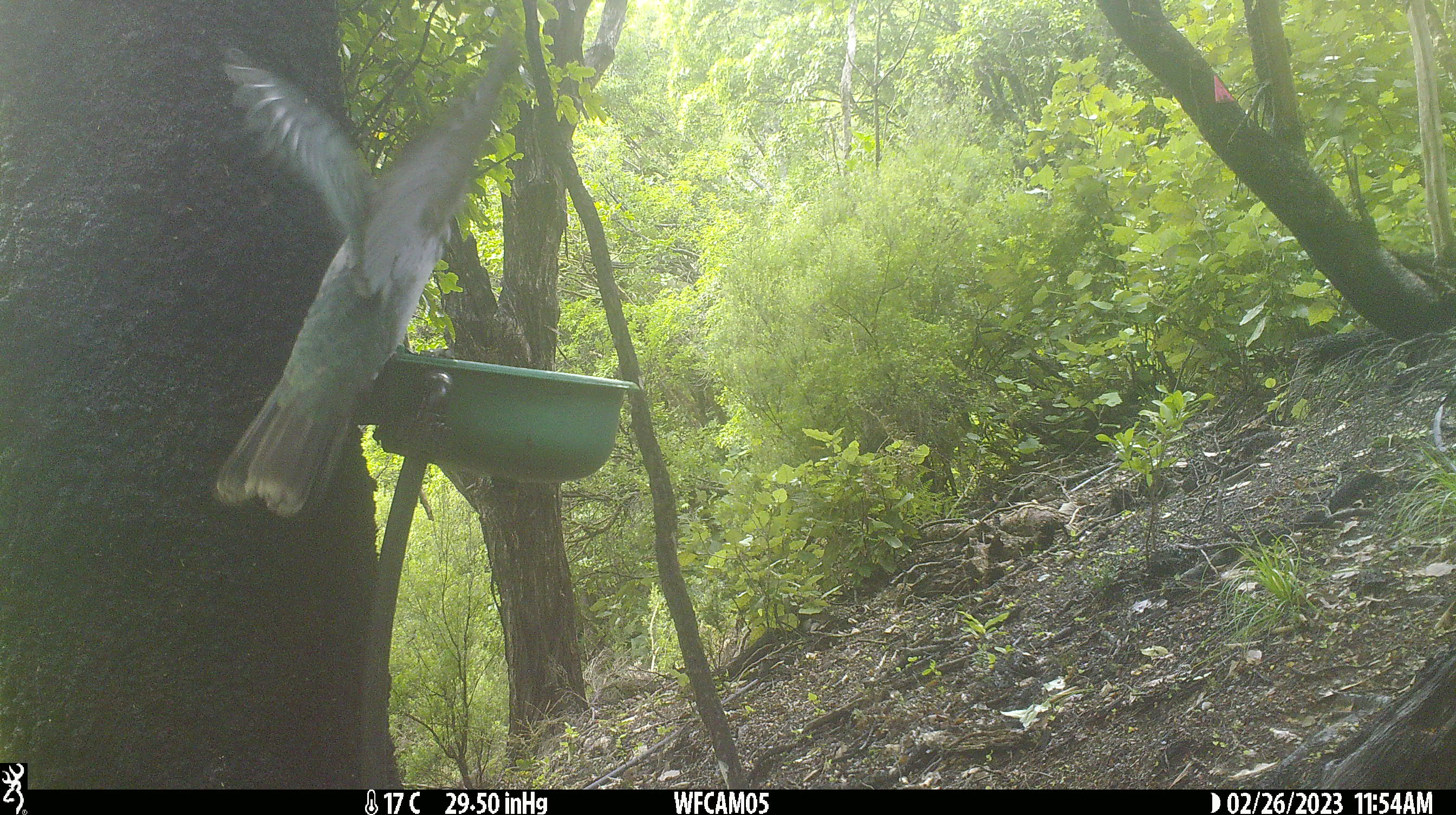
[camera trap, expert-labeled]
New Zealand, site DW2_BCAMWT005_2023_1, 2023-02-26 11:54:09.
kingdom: Animalia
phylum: Chordata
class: Aves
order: Columbiformes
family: Columbidae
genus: Hemiphaga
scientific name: Hemiphaga novaeseelandiae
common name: new zealand pigeon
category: kereru